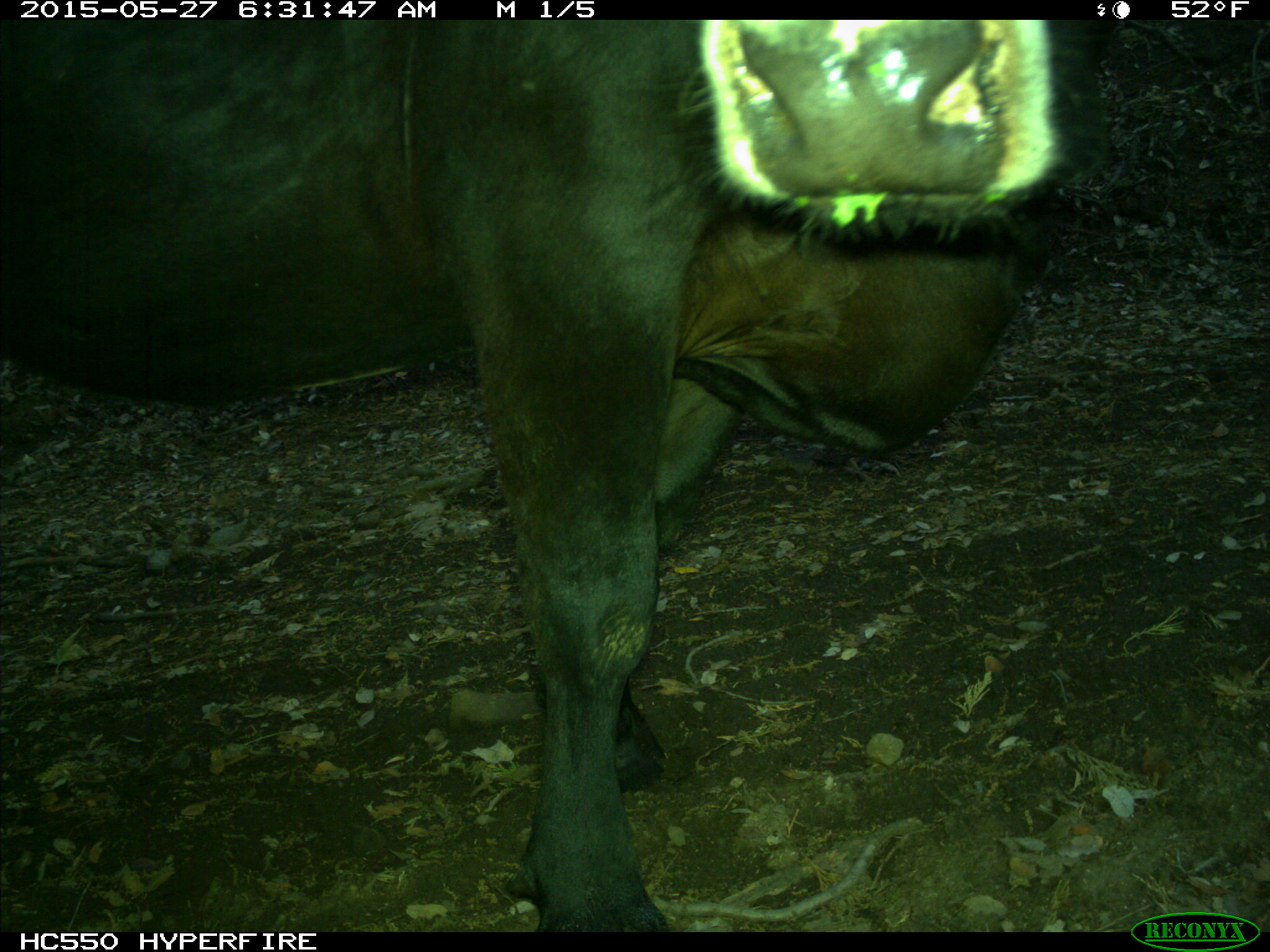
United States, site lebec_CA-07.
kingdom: Animalia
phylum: Chordata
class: Mammalia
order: Artiodactyla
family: Bovidae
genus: Bos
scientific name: Bos taurus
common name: domestic cow